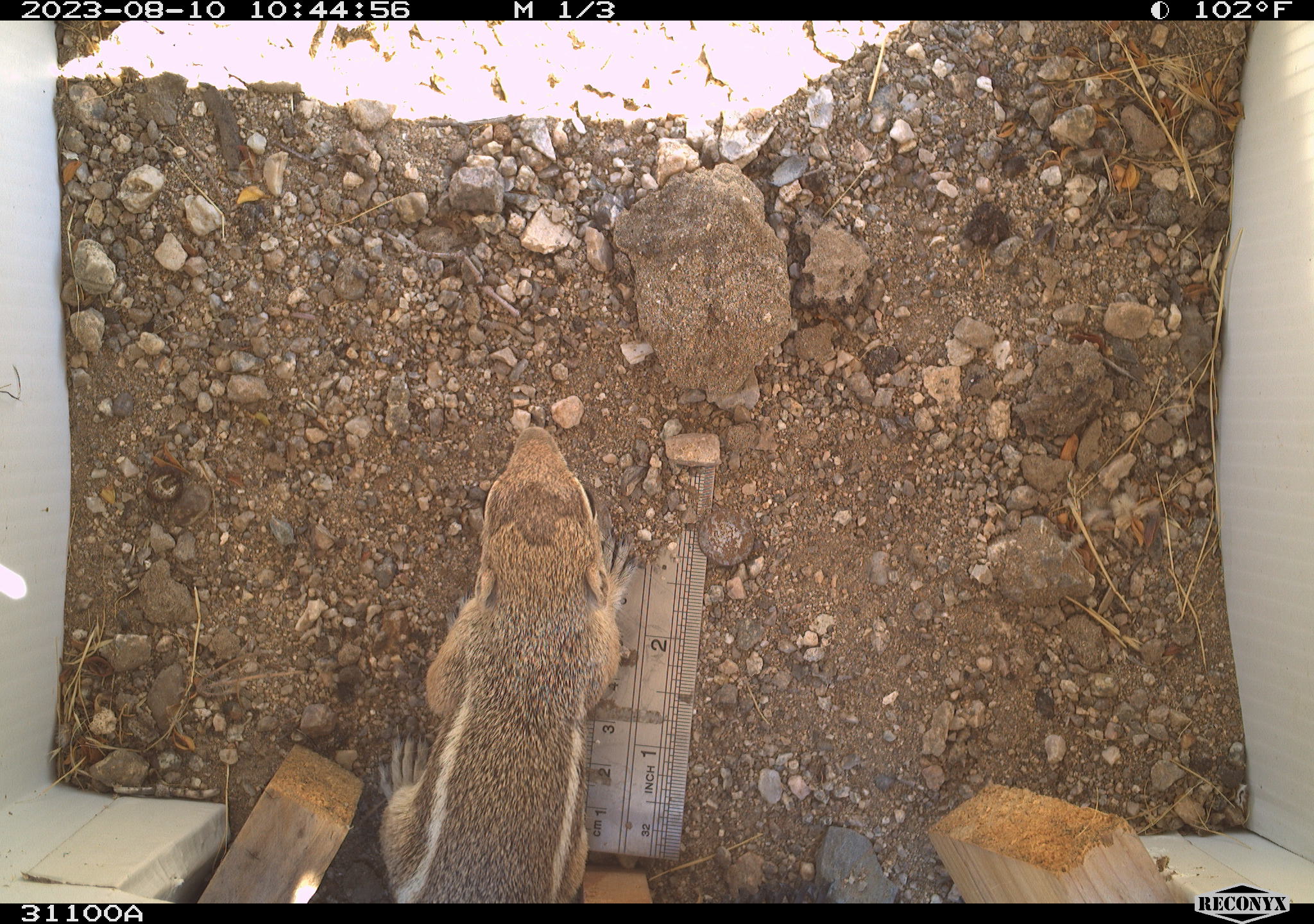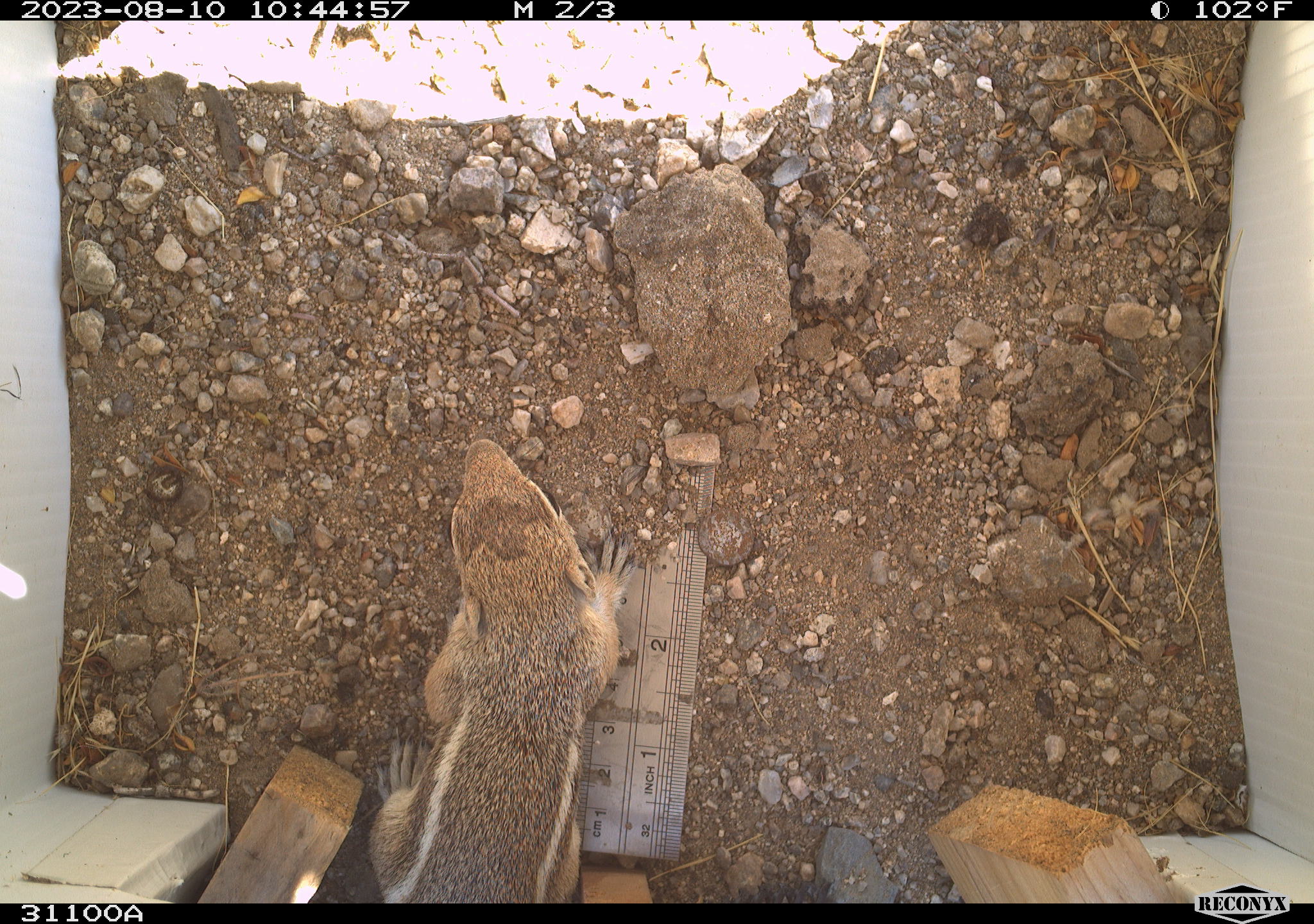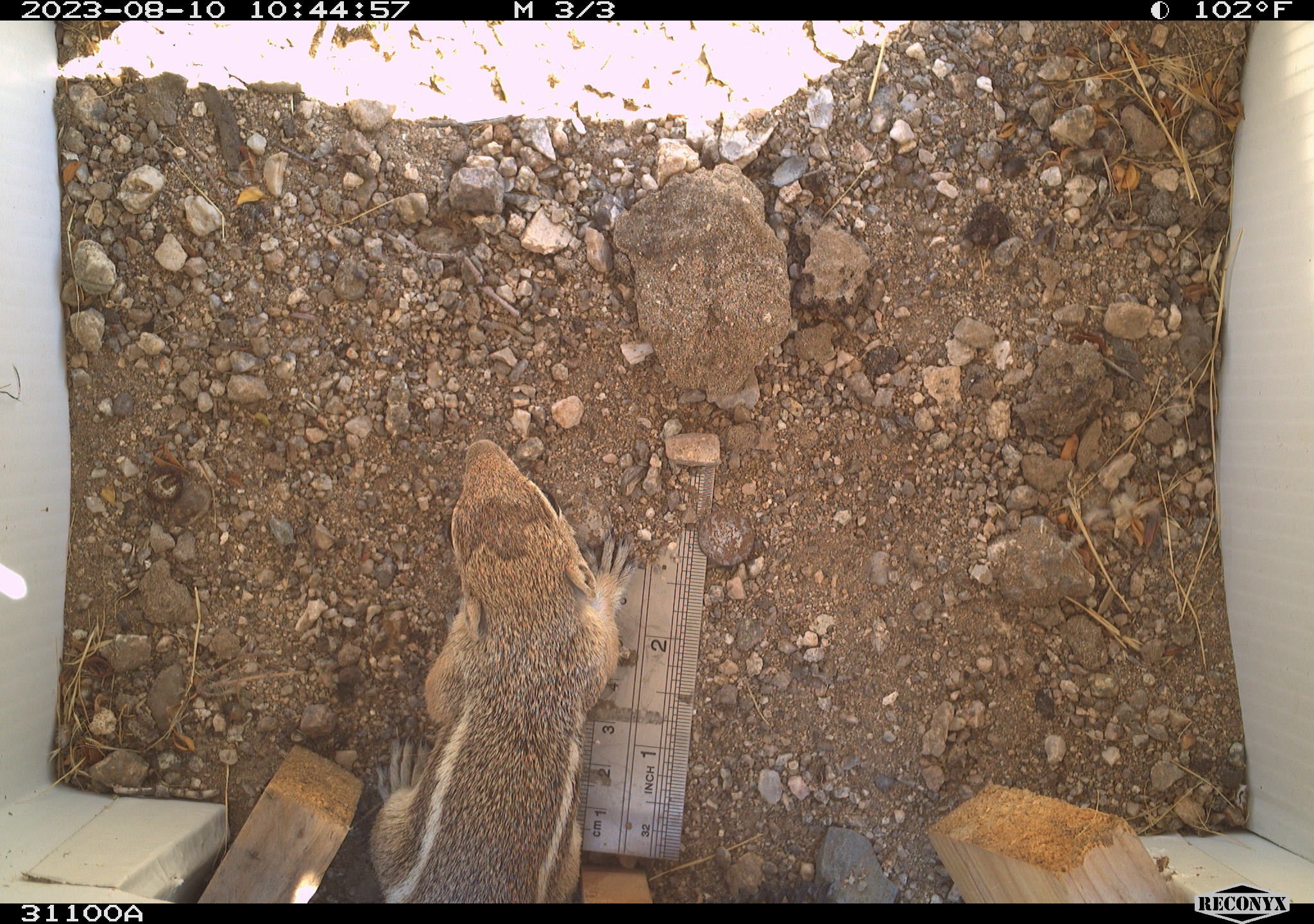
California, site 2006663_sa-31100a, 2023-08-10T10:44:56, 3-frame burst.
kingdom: Animalia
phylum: Chordata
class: Mammalia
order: Rodentia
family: Sciuridae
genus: Ammospermophilus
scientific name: Ammospermophilus leucurus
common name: white-tailed antelope squirrel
White-tailed antelope squirrel (Ammospermophilus leucurus).